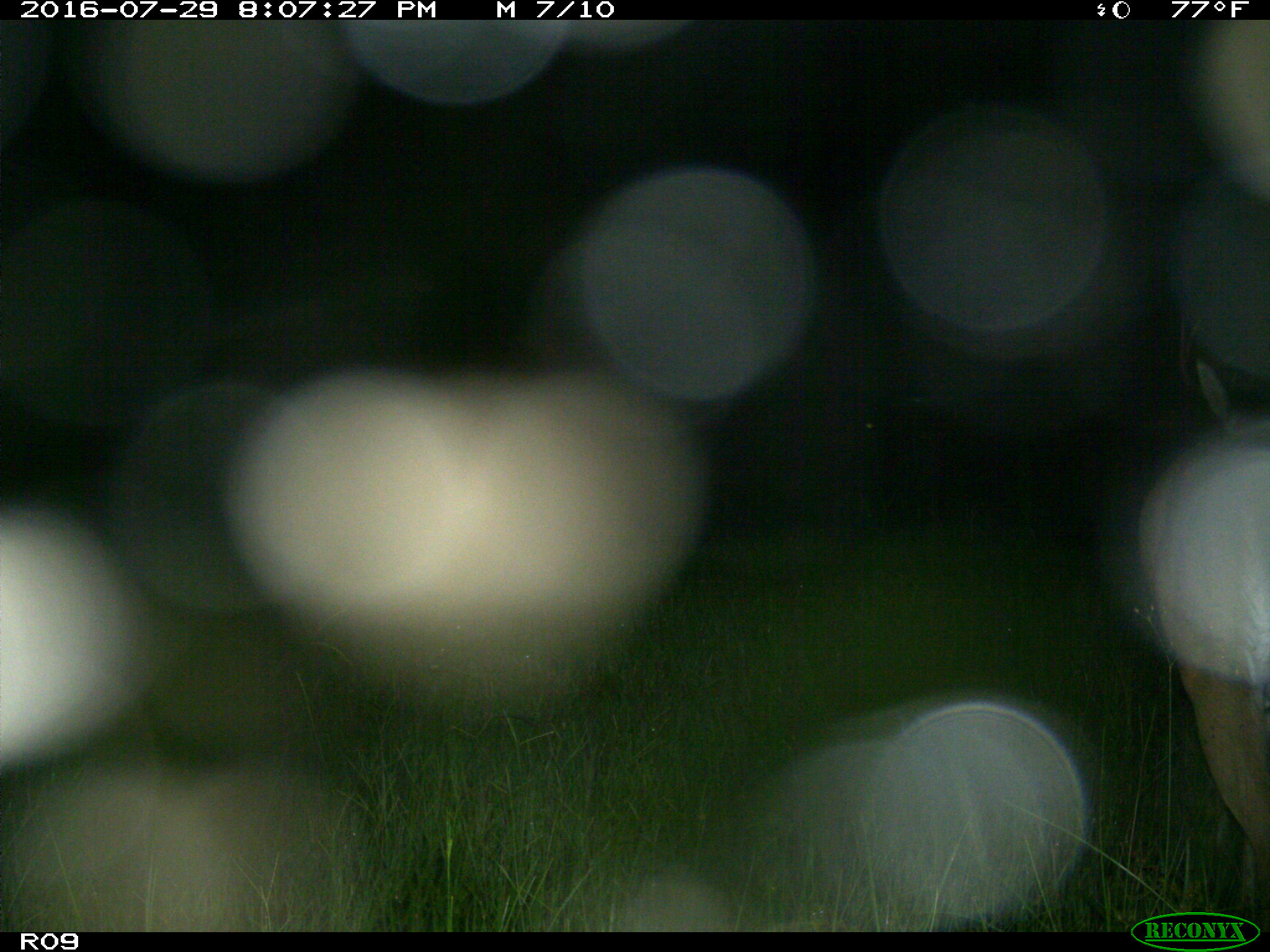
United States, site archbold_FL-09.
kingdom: Animalia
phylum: Chordata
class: Mammalia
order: Artiodactyla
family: Cervidae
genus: Odocoileus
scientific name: Odocoileus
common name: deer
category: unidentified deer